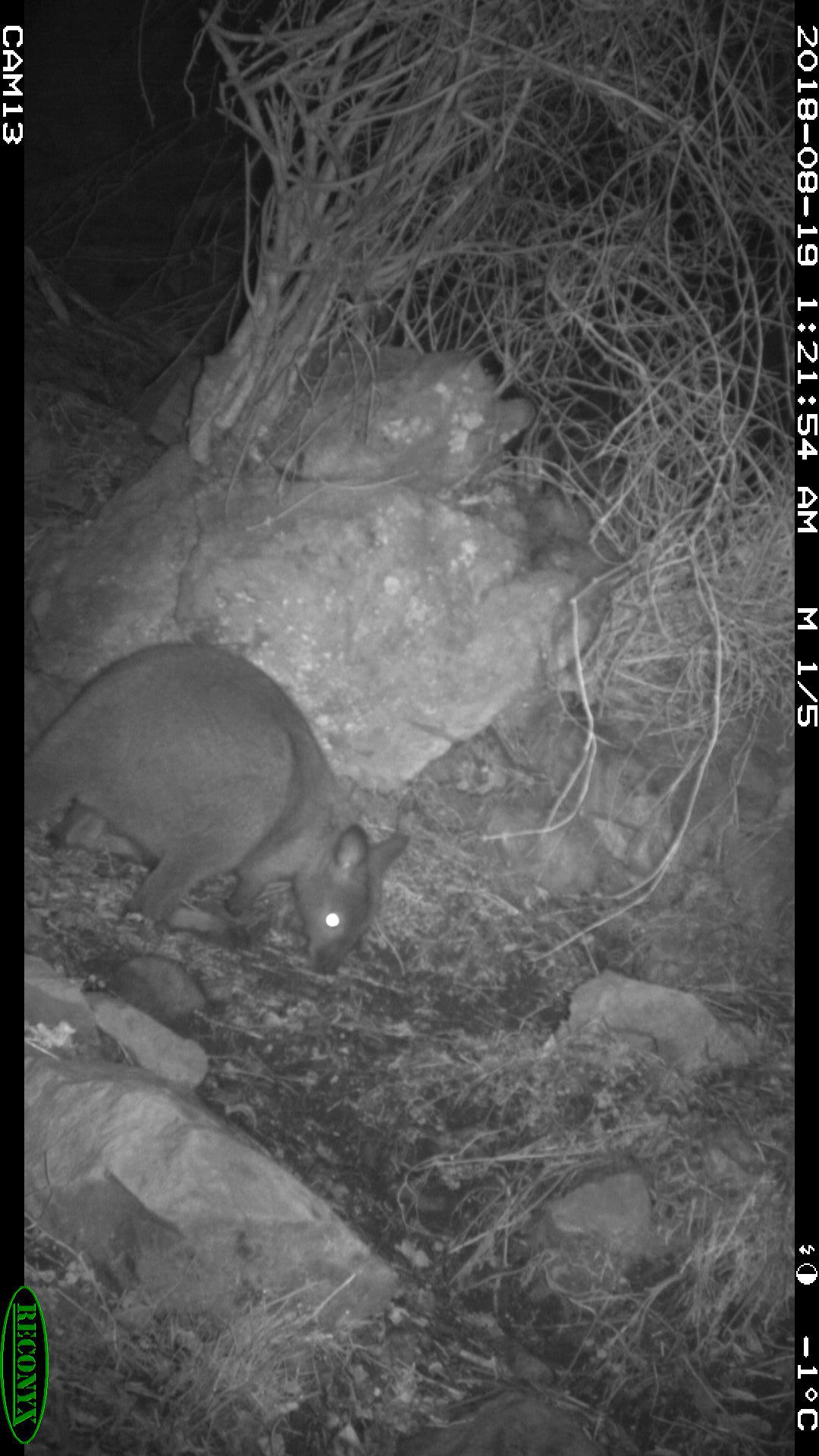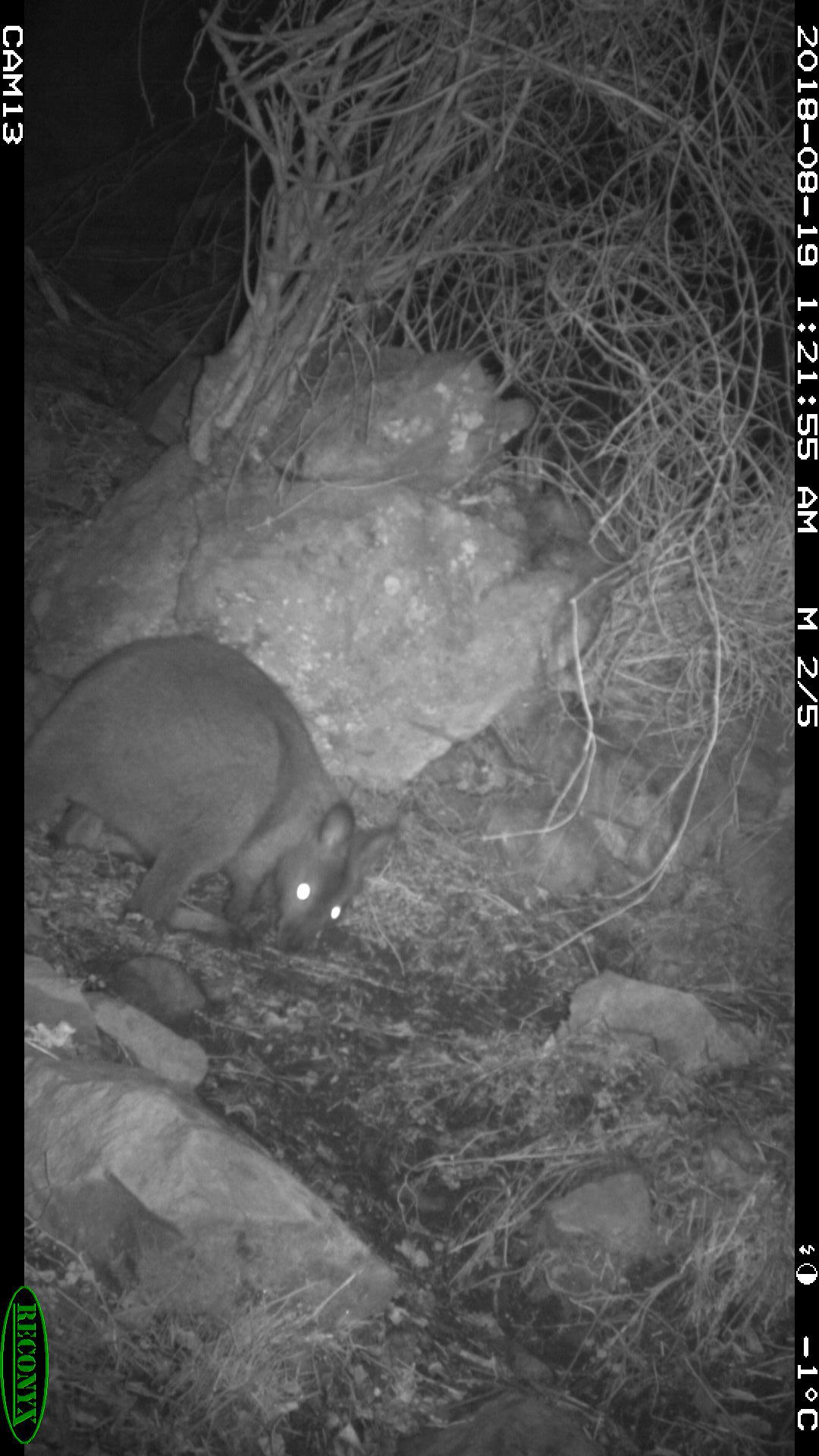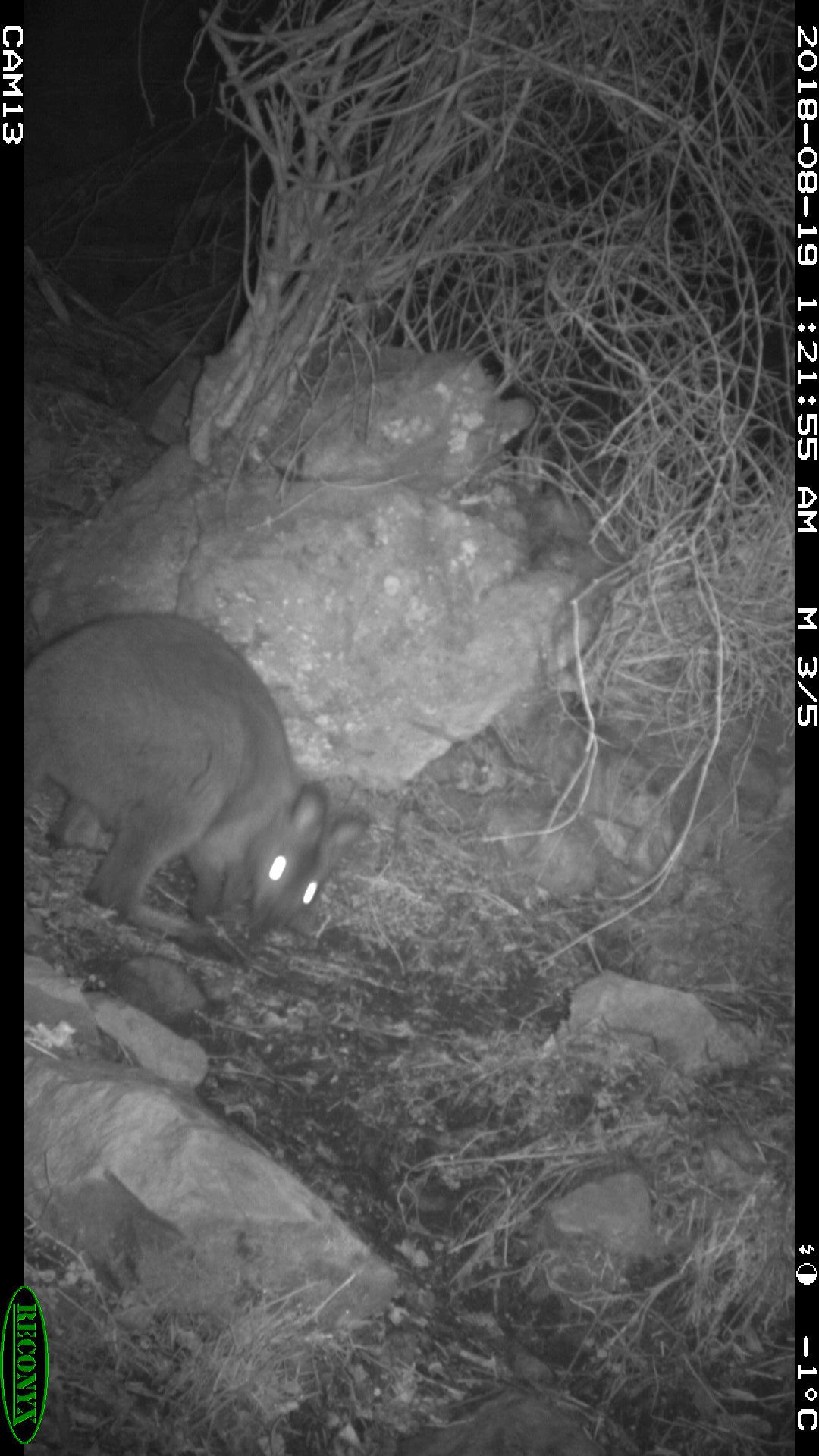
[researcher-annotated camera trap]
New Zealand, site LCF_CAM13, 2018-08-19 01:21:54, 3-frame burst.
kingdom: Animalia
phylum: Chordata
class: Mammalia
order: Diprotodontia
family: Macropodidae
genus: Notamacropus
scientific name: Notamacropus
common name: wallaby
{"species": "wallaby (Notamacropus)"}